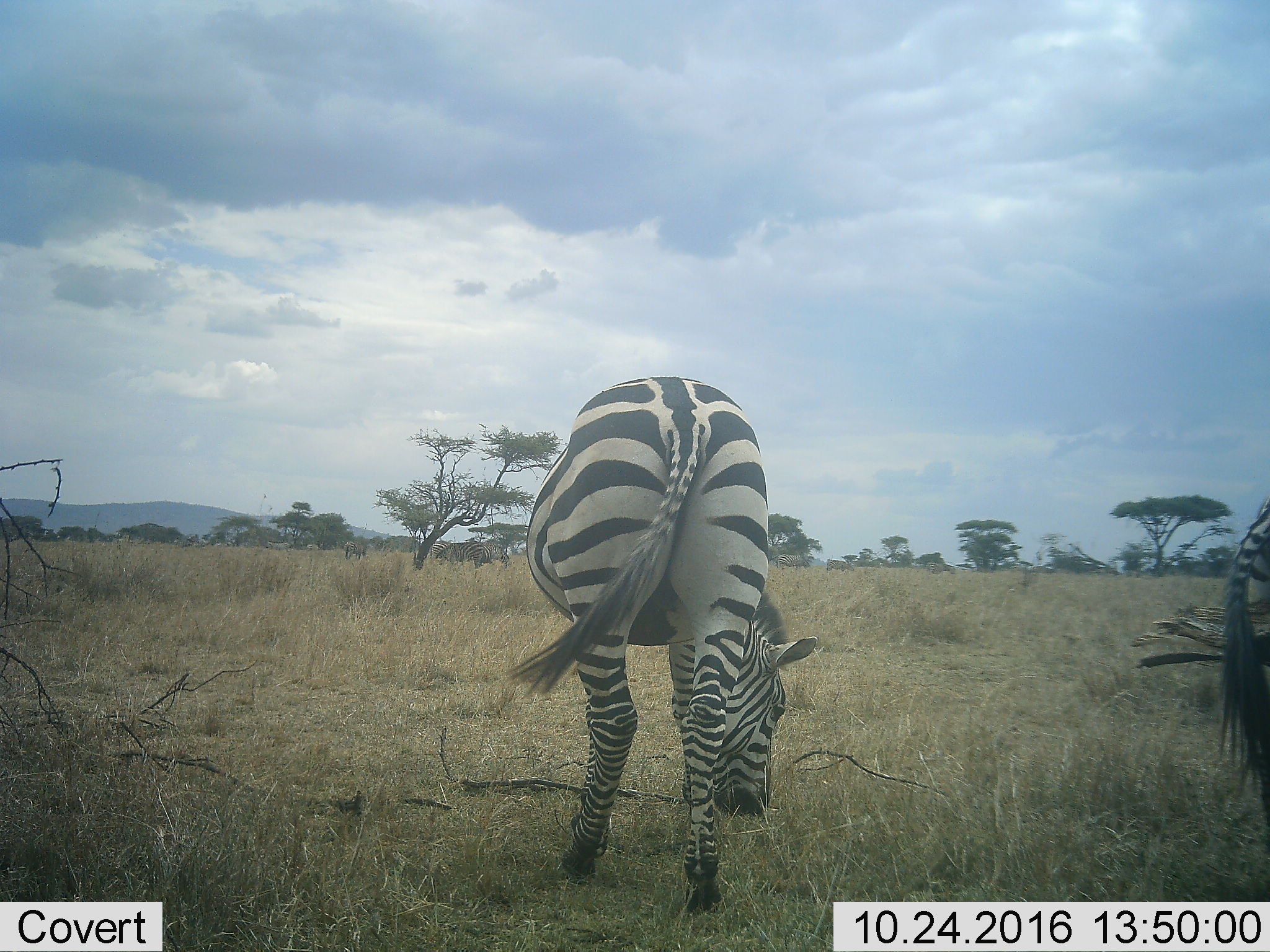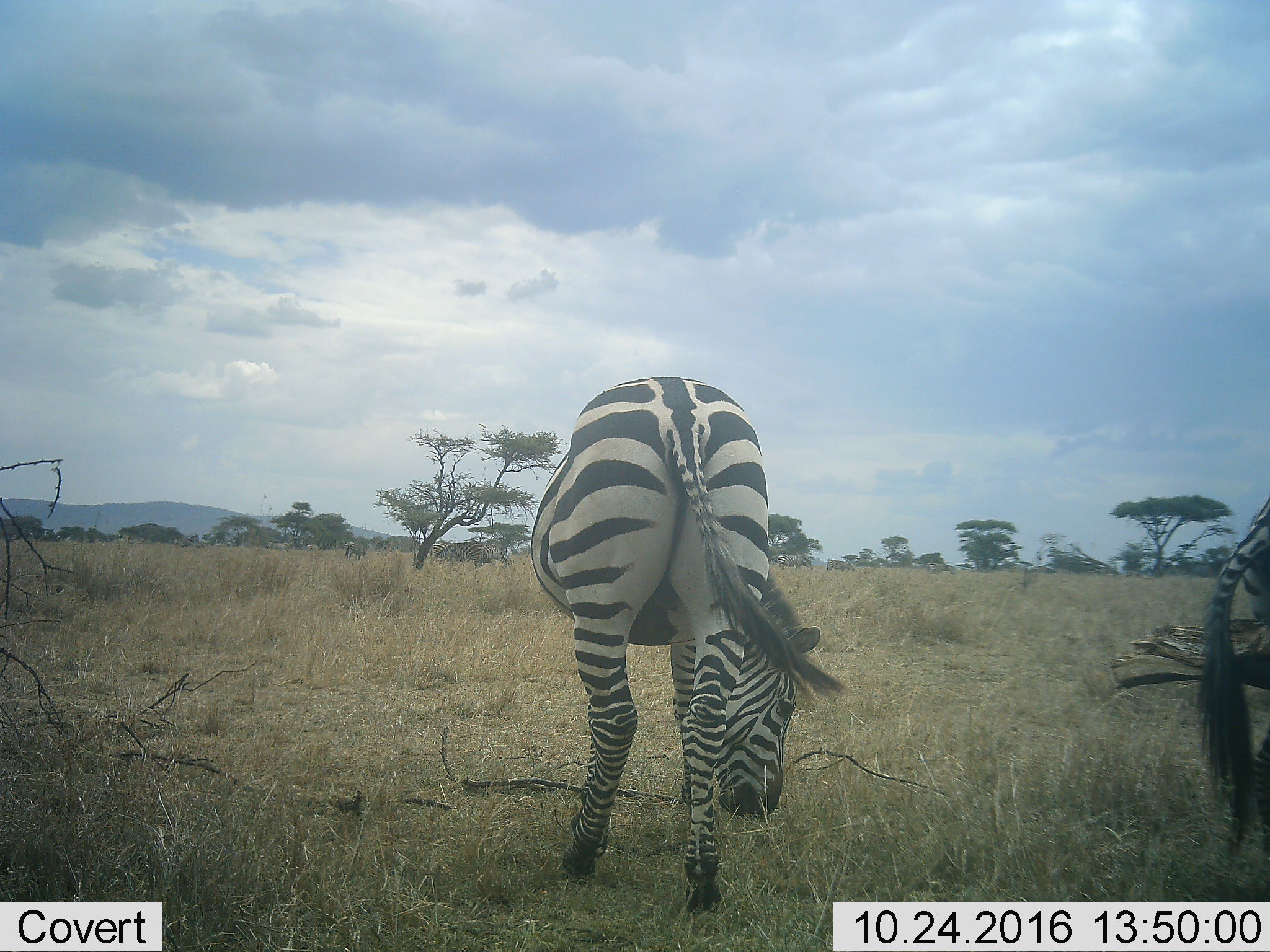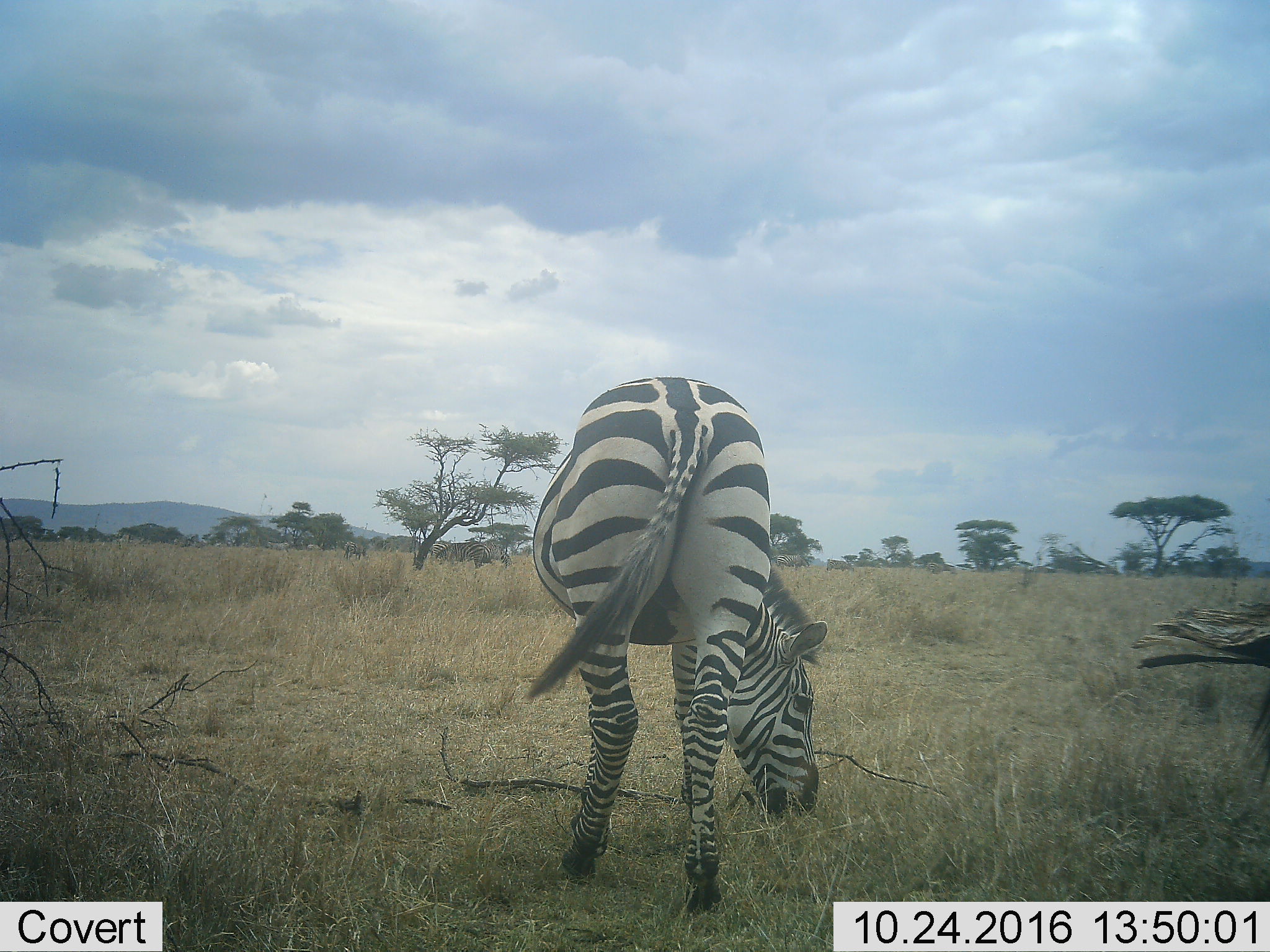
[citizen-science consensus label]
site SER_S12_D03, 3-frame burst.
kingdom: Animalia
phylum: Chordata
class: Mammalia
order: Perissodactyla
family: Equidae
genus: Equus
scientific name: Equus quagga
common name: plains zebra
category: zebraplains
Zebraplains (plains zebra) (Equus quagga), count 3. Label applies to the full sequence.